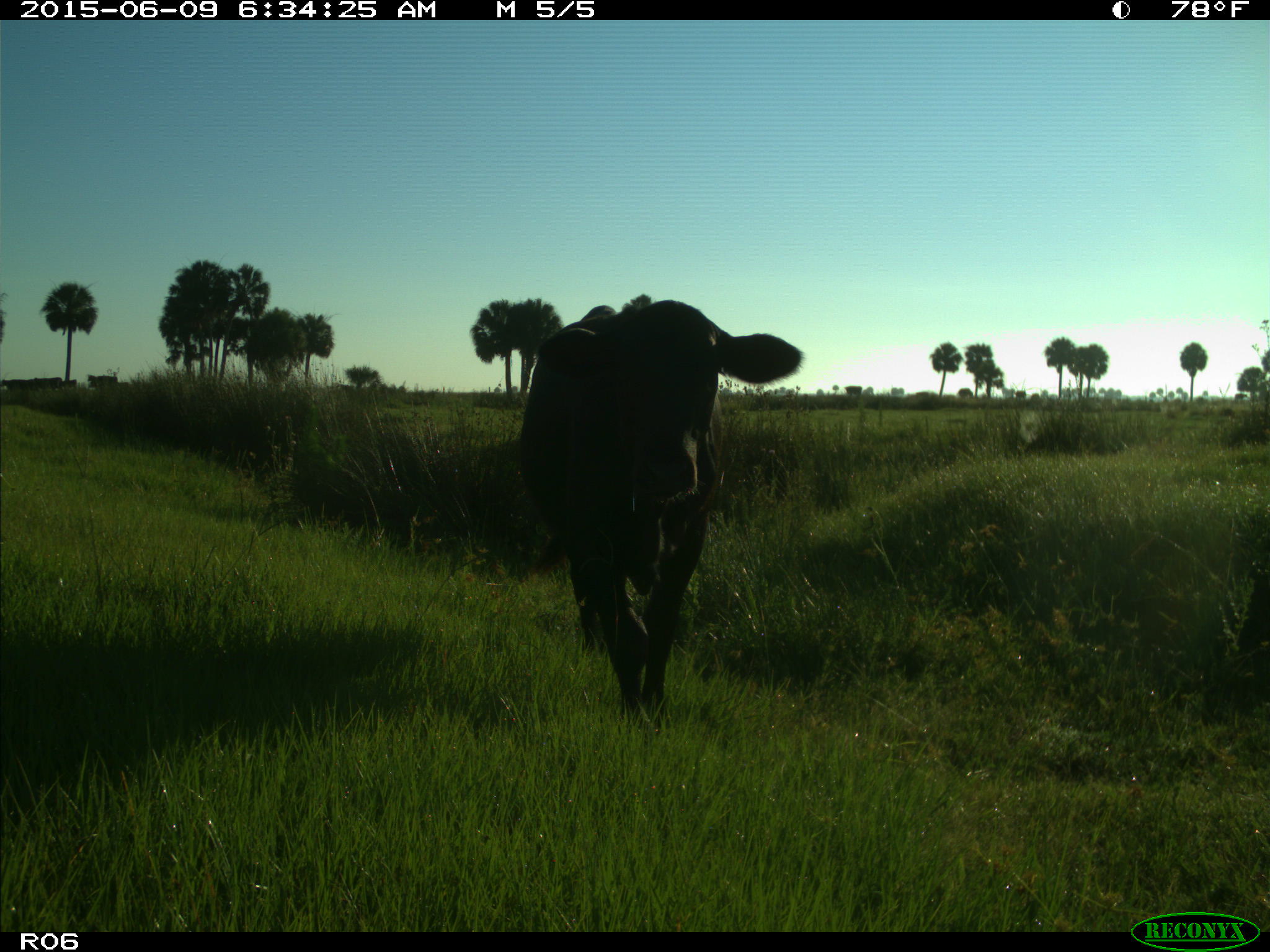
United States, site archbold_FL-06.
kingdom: Animalia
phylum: Chordata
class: Mammalia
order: Artiodactyla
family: Bovidae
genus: Bos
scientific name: Bos taurus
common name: domestic cow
Bos taurus (domestic cow).